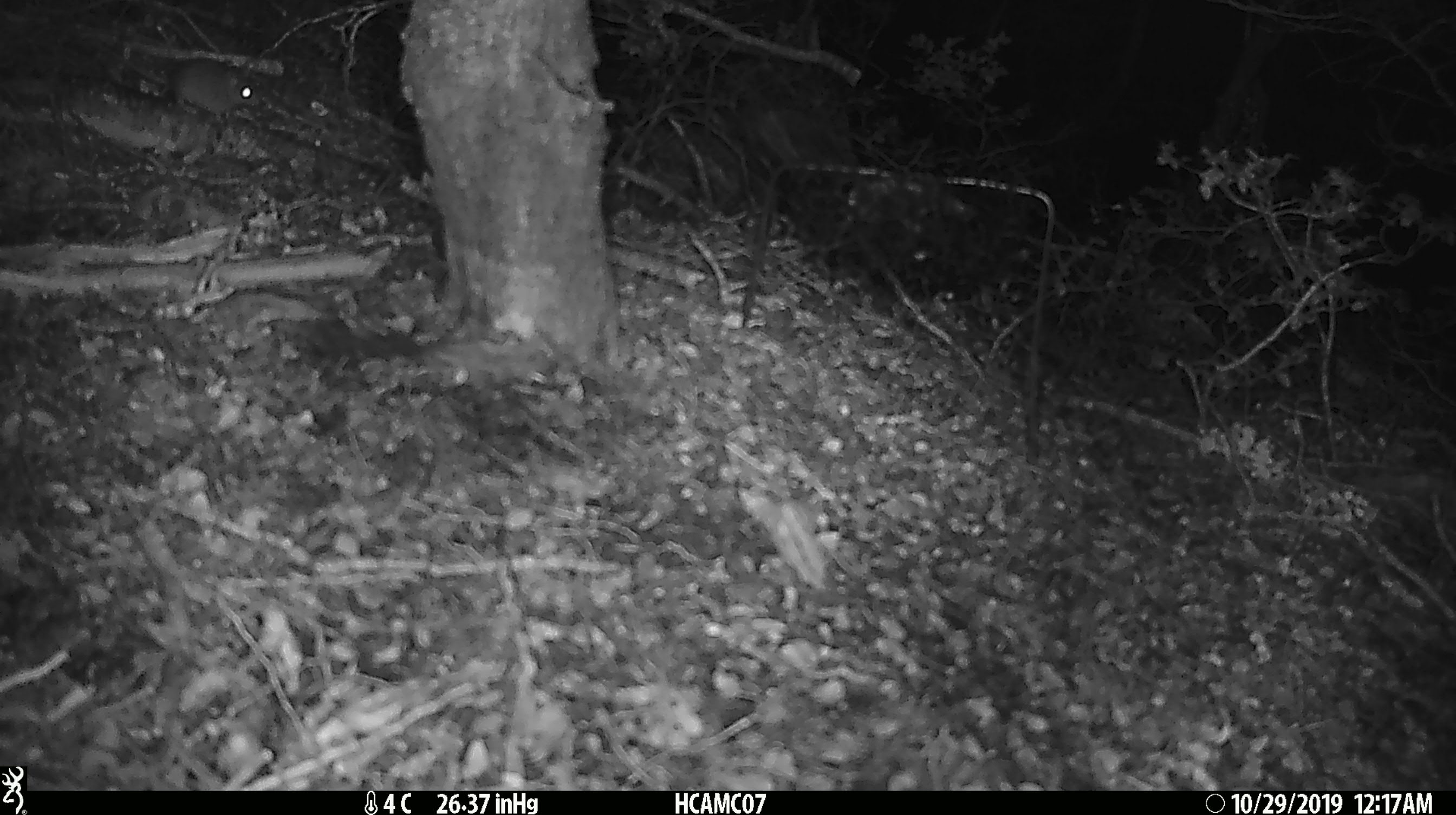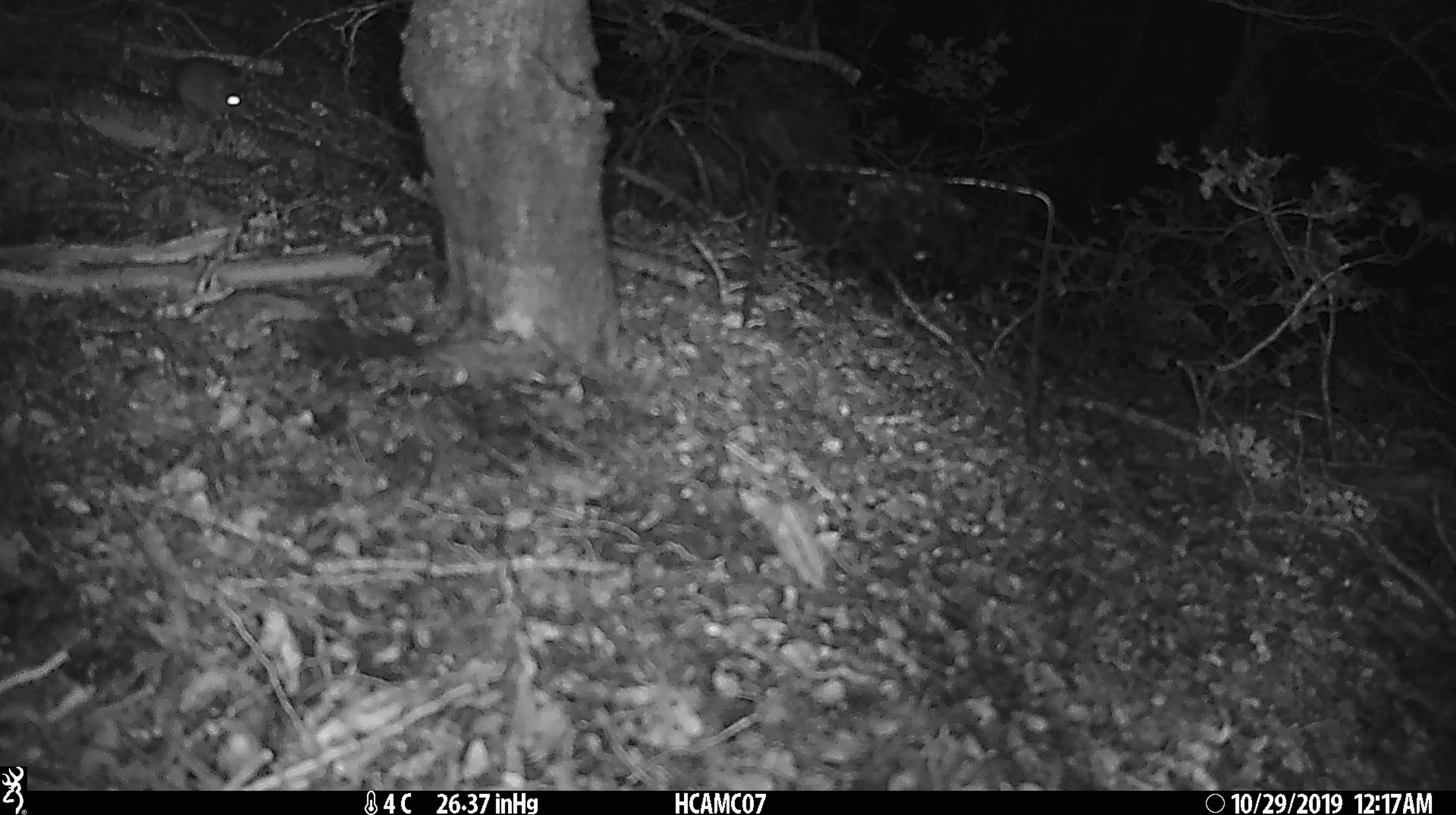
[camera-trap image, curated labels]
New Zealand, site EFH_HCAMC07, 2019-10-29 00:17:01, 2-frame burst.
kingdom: Animalia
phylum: Chordata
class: Mammalia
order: Rodentia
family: Muridae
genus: Mus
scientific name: Mus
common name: mouse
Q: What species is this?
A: Mouse (Mus).